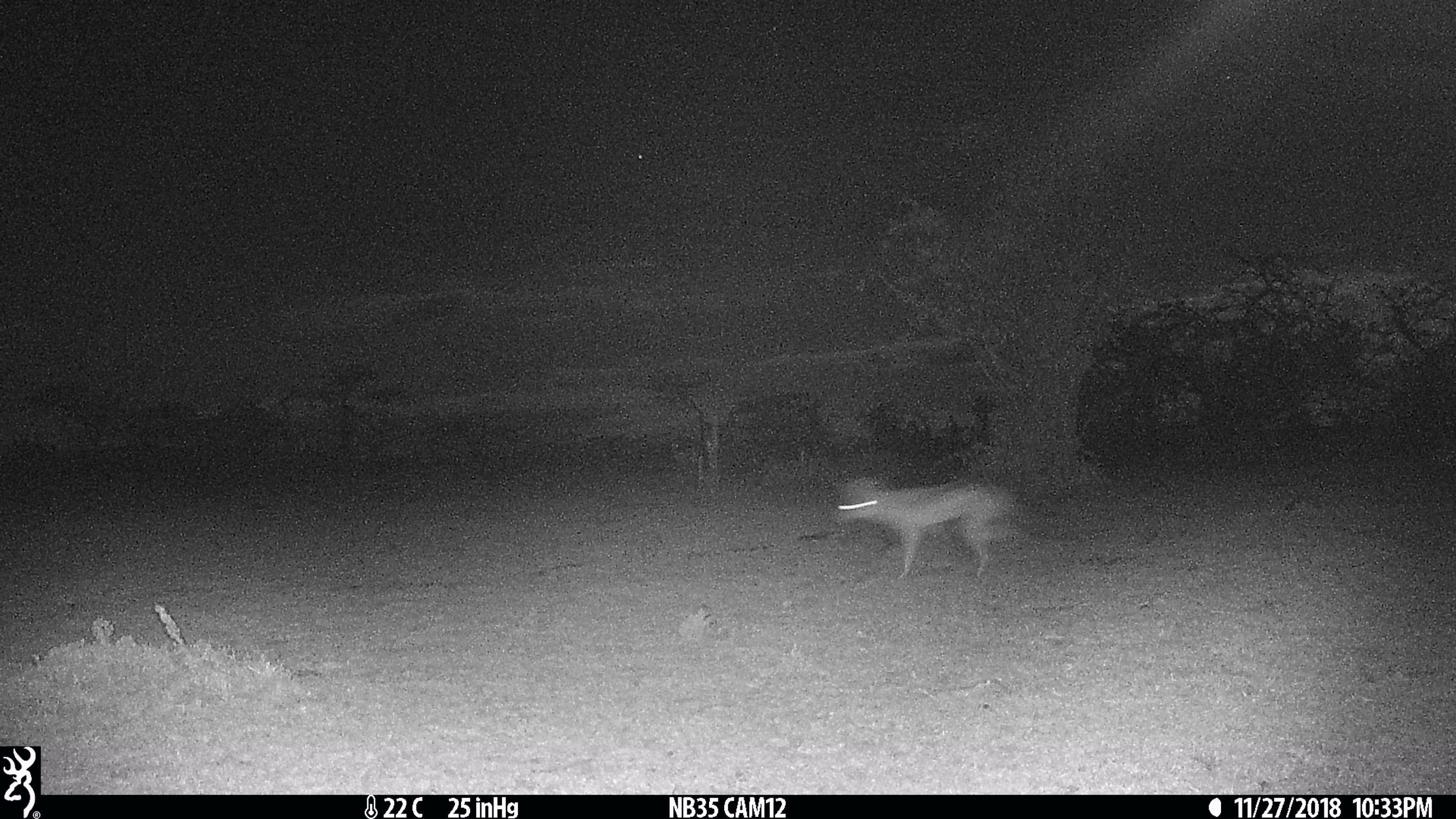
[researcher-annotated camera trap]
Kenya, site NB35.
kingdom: Animalia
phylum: Chordata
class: Mammalia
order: Carnivora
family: Canidae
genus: Lupulella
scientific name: Lupulella mesomelas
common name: black-backed jackal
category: jackal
Jackal (black-backed jackal) (Lupulella mesomelas).